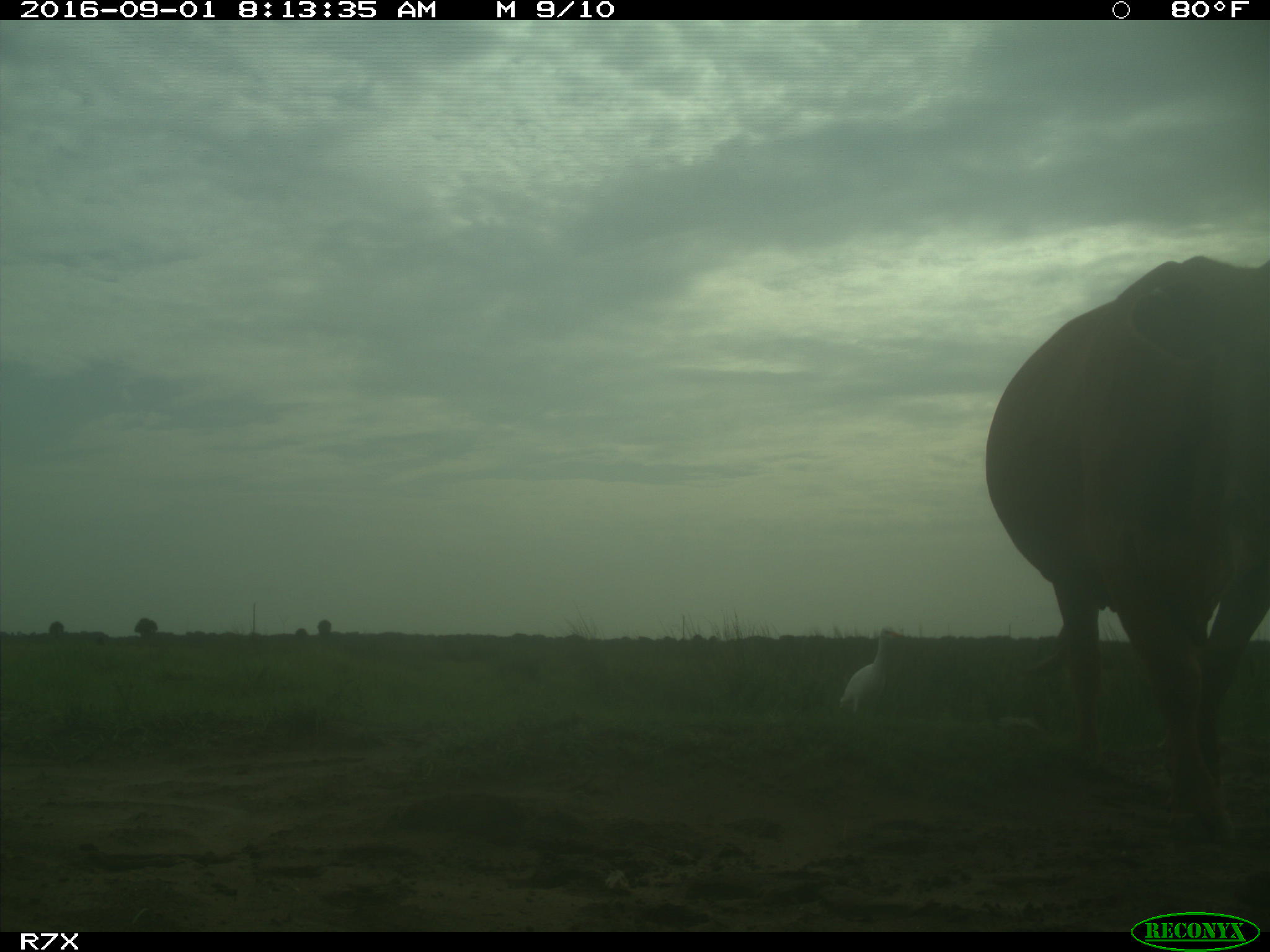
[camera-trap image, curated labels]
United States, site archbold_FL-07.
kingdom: Animalia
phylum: Chordata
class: Mammalia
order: Artiodactyla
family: Bovidae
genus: Bos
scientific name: Bos taurus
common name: domestic cow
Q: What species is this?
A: Bos taurus (domestic cow).